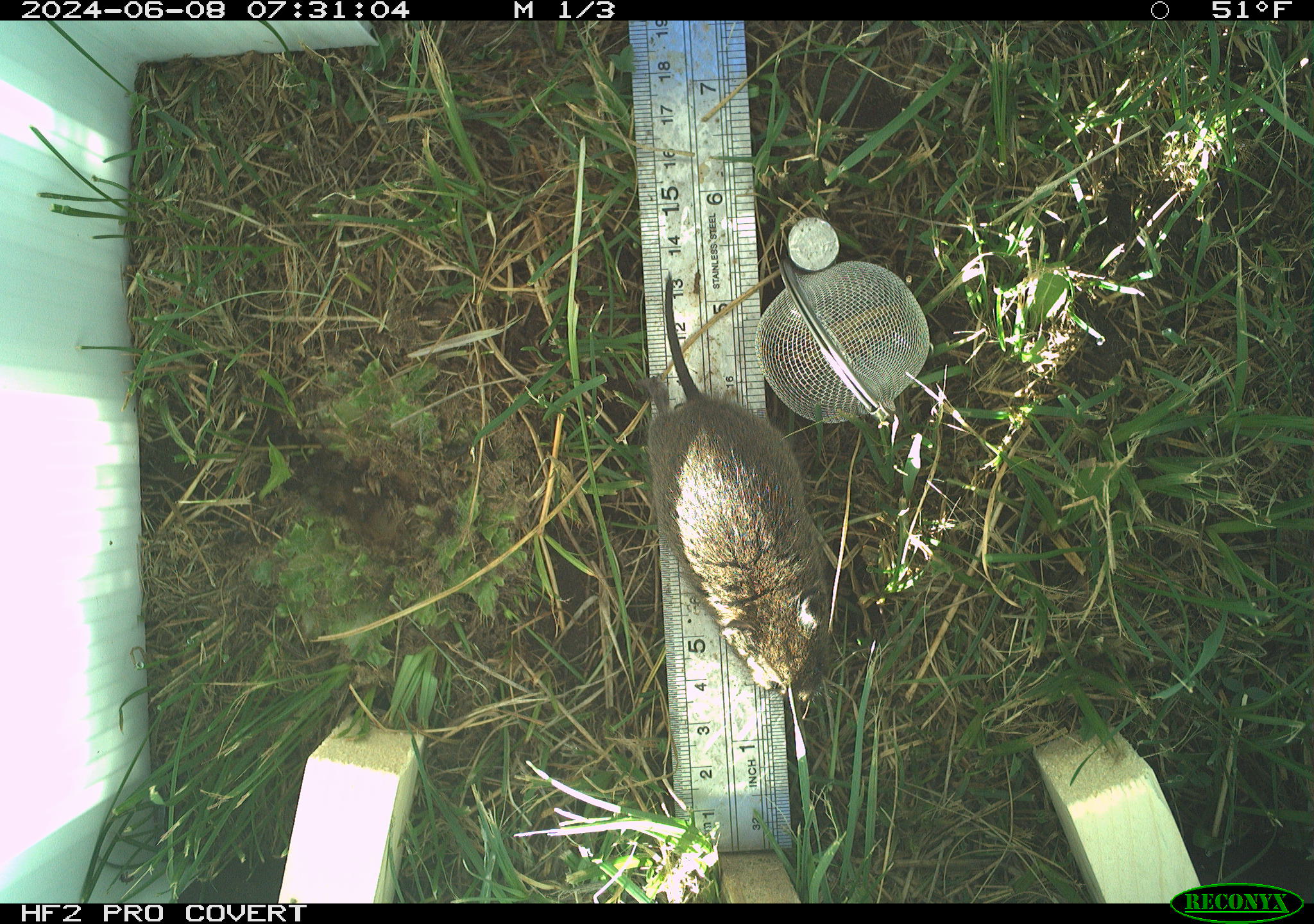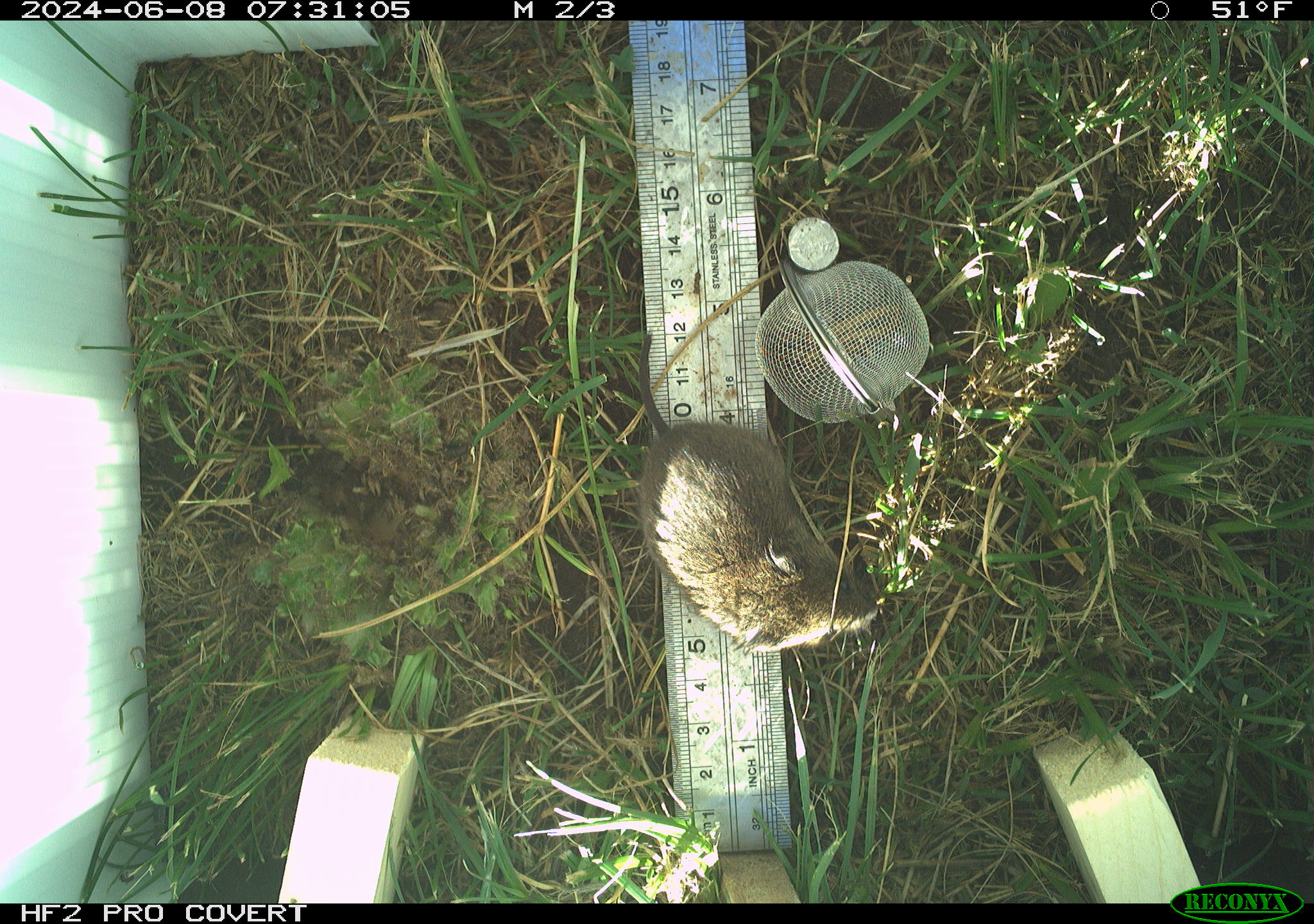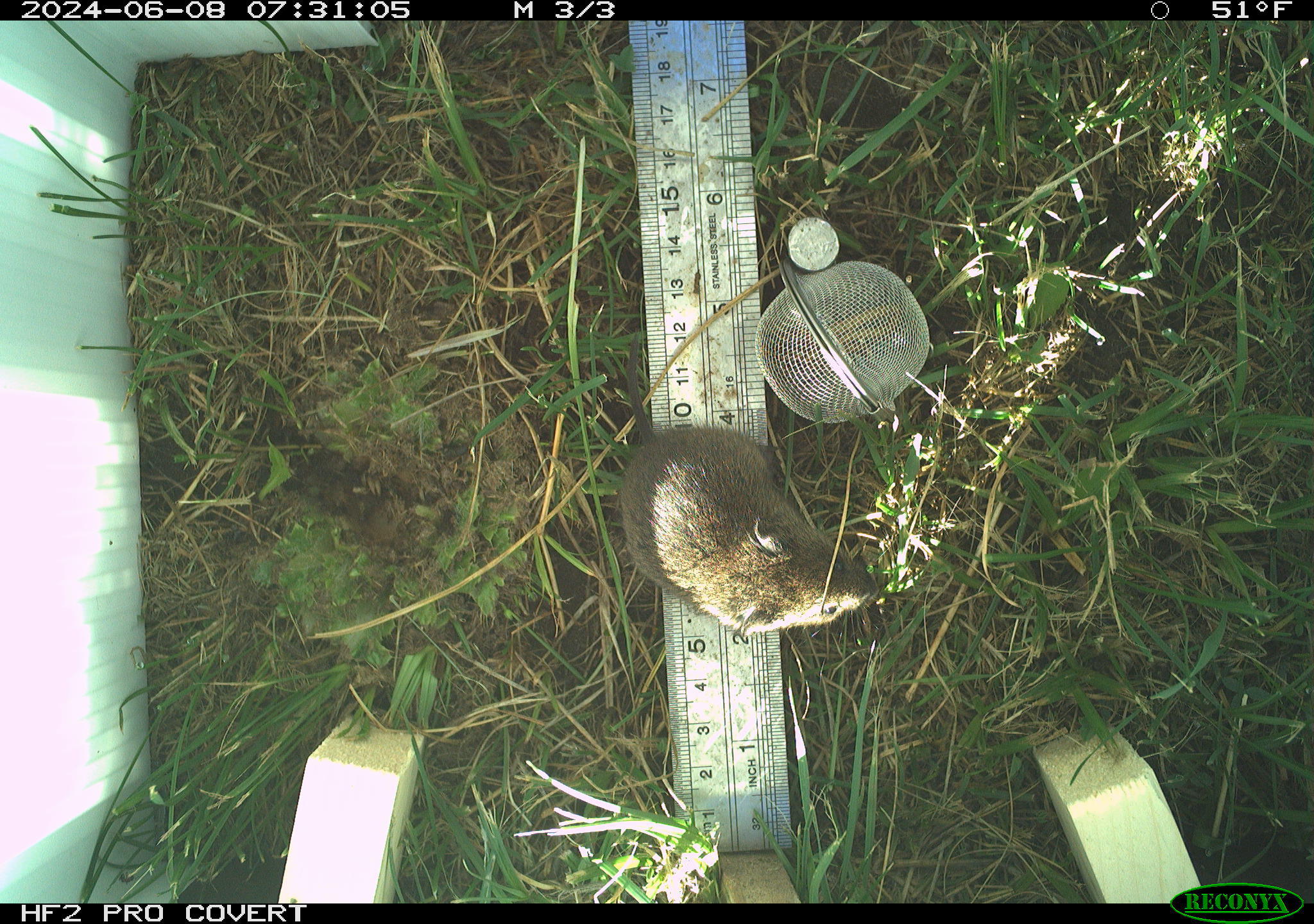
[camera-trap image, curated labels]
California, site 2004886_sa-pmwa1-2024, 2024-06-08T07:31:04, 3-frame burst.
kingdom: Animalia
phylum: Chordata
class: Mammalia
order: Rodentia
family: Cricetidae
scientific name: Arvicolinae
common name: voles, lemmings, and muskrats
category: arvicolinae subfamily